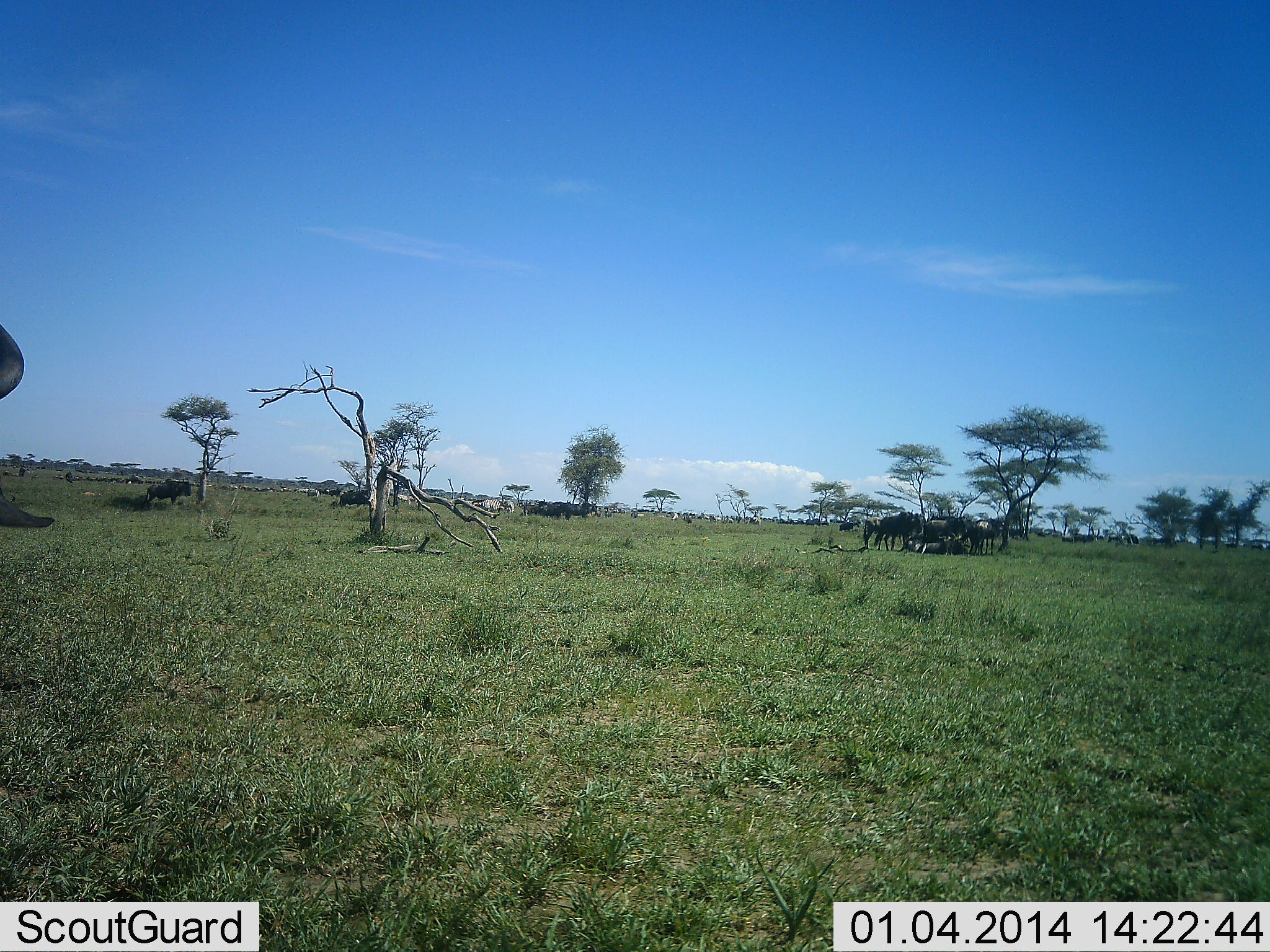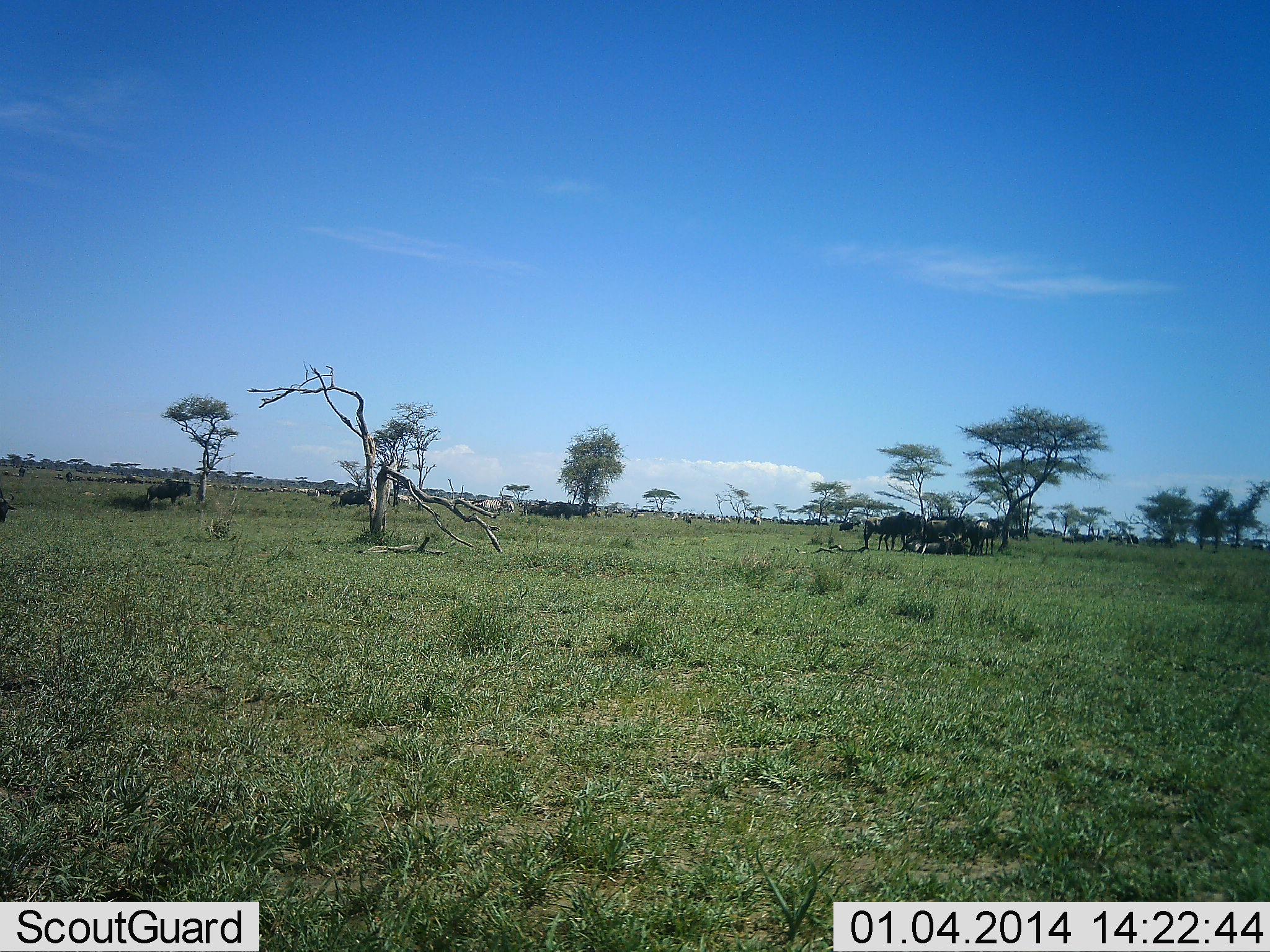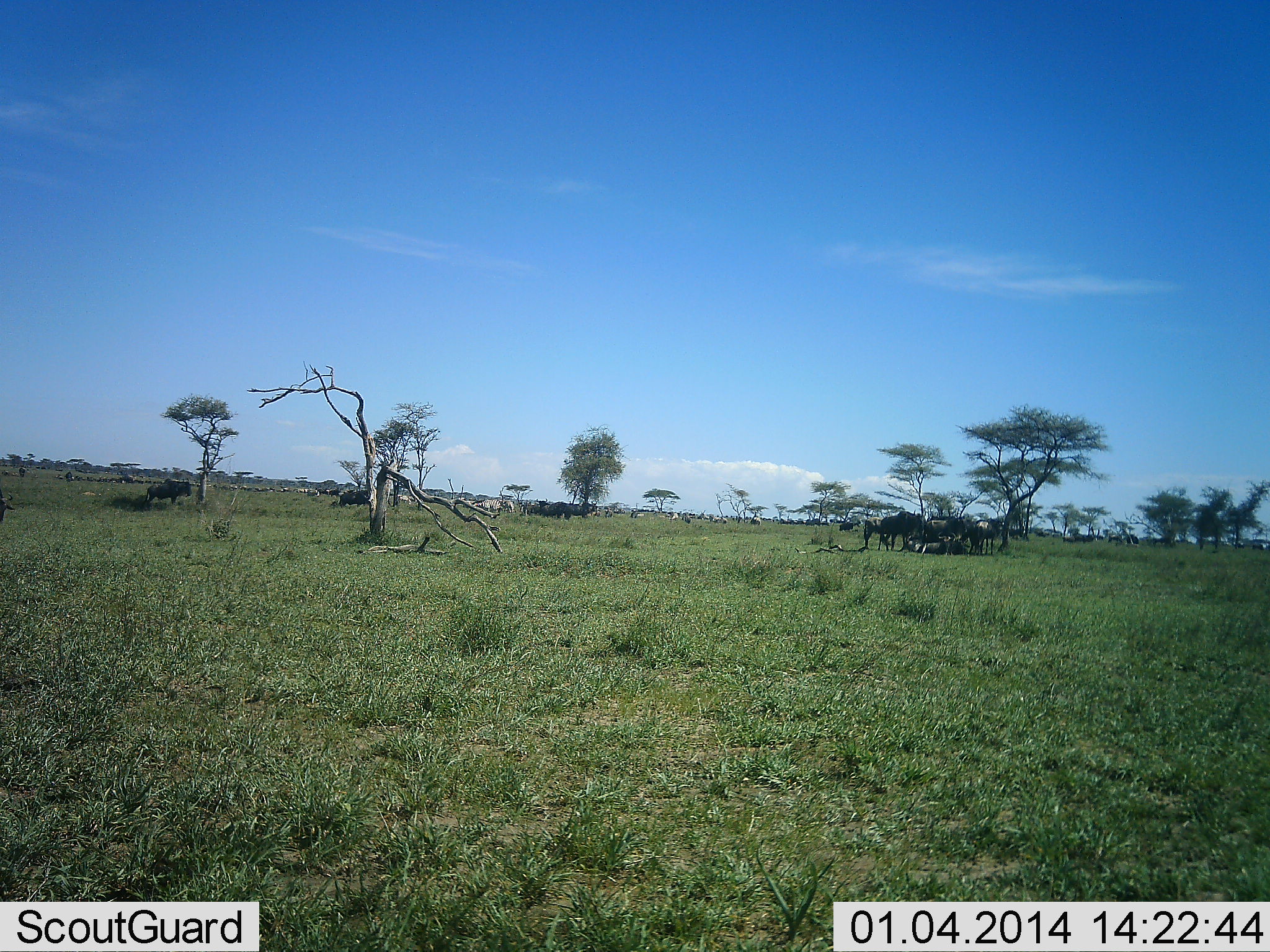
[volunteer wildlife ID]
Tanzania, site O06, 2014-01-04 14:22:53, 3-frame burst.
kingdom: Animalia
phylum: Chordata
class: Mammalia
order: Artiodactyla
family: Bovidae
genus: Connochaetes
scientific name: Connochaetes taurinus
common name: blue wildebeest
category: wildebeest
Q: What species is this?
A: Wildebeest (blue wildebeest) (Connochaetes taurinus).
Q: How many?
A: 11-50.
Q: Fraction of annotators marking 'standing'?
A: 90%.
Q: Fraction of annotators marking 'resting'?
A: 60%.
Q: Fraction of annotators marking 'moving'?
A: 0%.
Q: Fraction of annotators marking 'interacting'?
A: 0%.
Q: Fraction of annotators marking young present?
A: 0%.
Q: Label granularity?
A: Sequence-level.